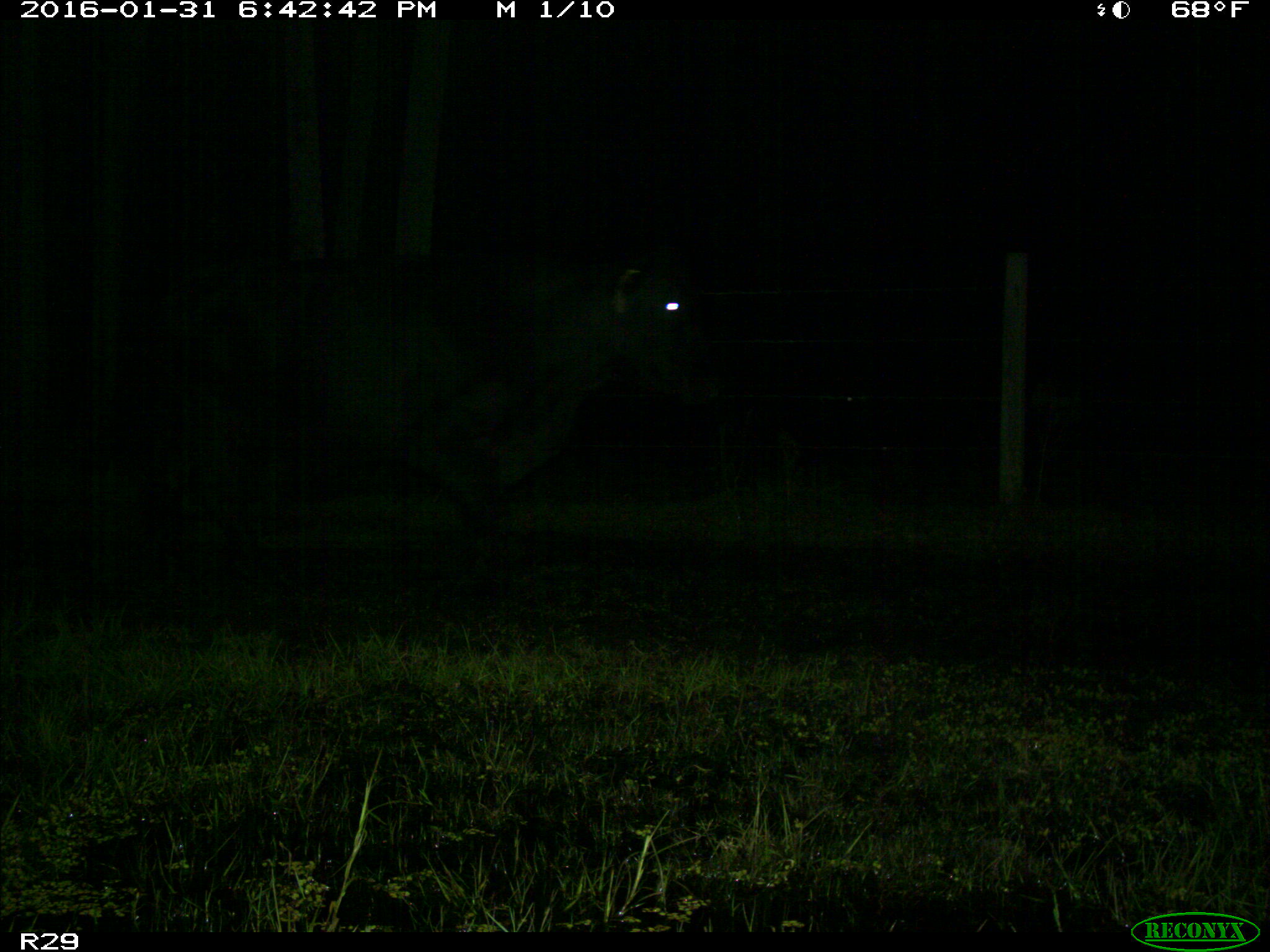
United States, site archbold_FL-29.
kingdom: Animalia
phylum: Chordata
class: Mammalia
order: Artiodactyla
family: Bovidae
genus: Bos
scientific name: Bos taurus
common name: domestic cow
Bos taurus (domestic cow).